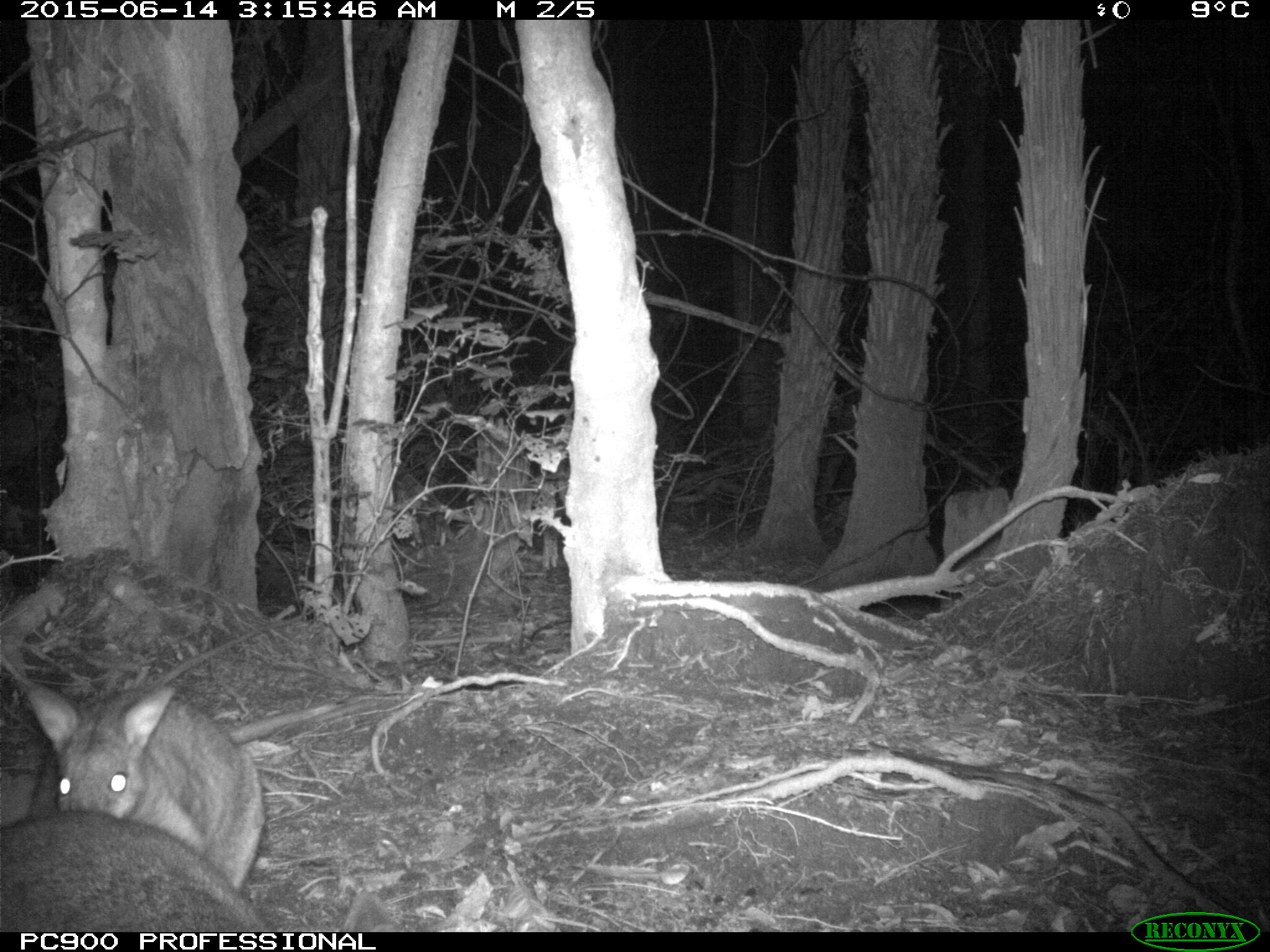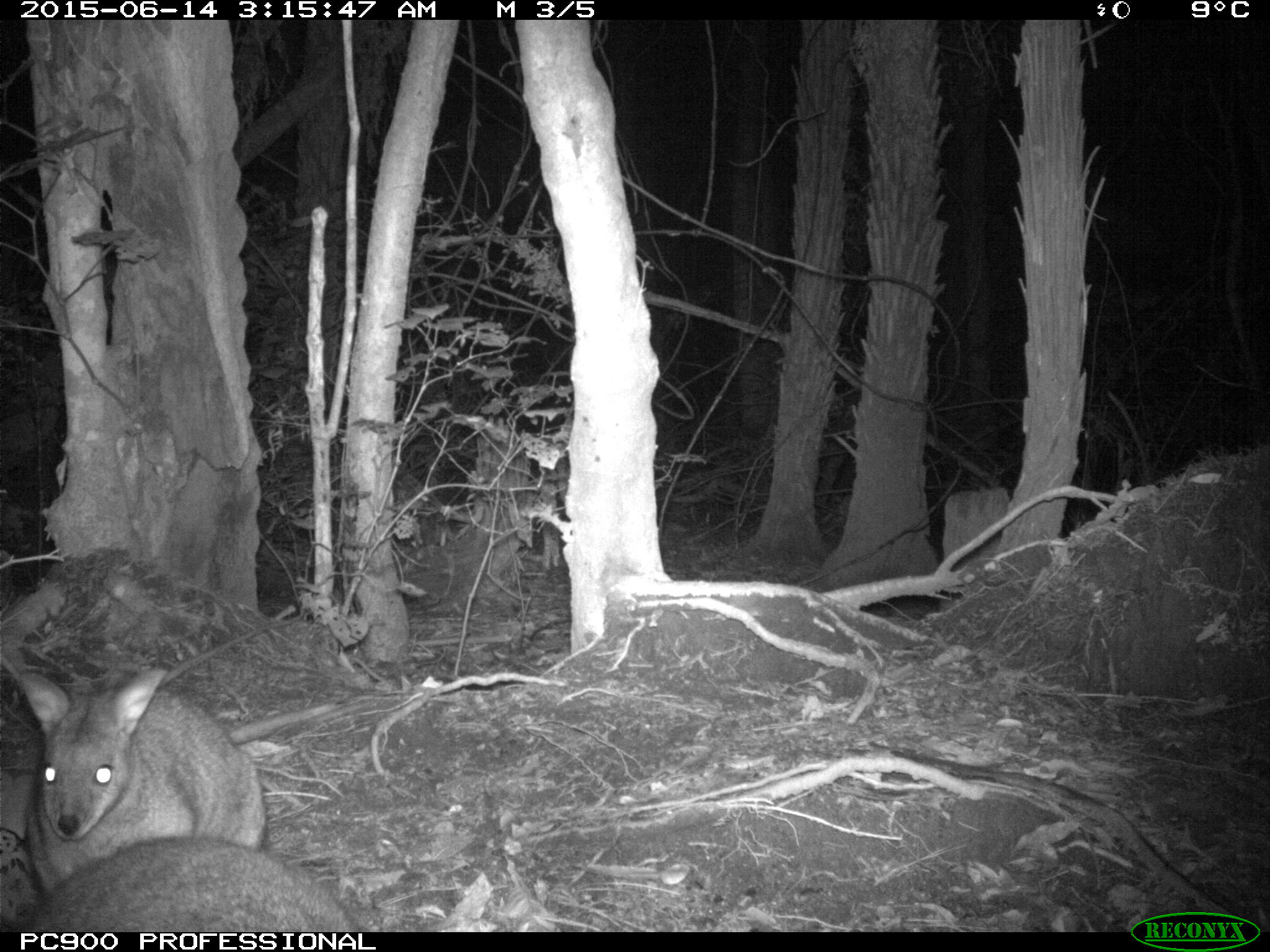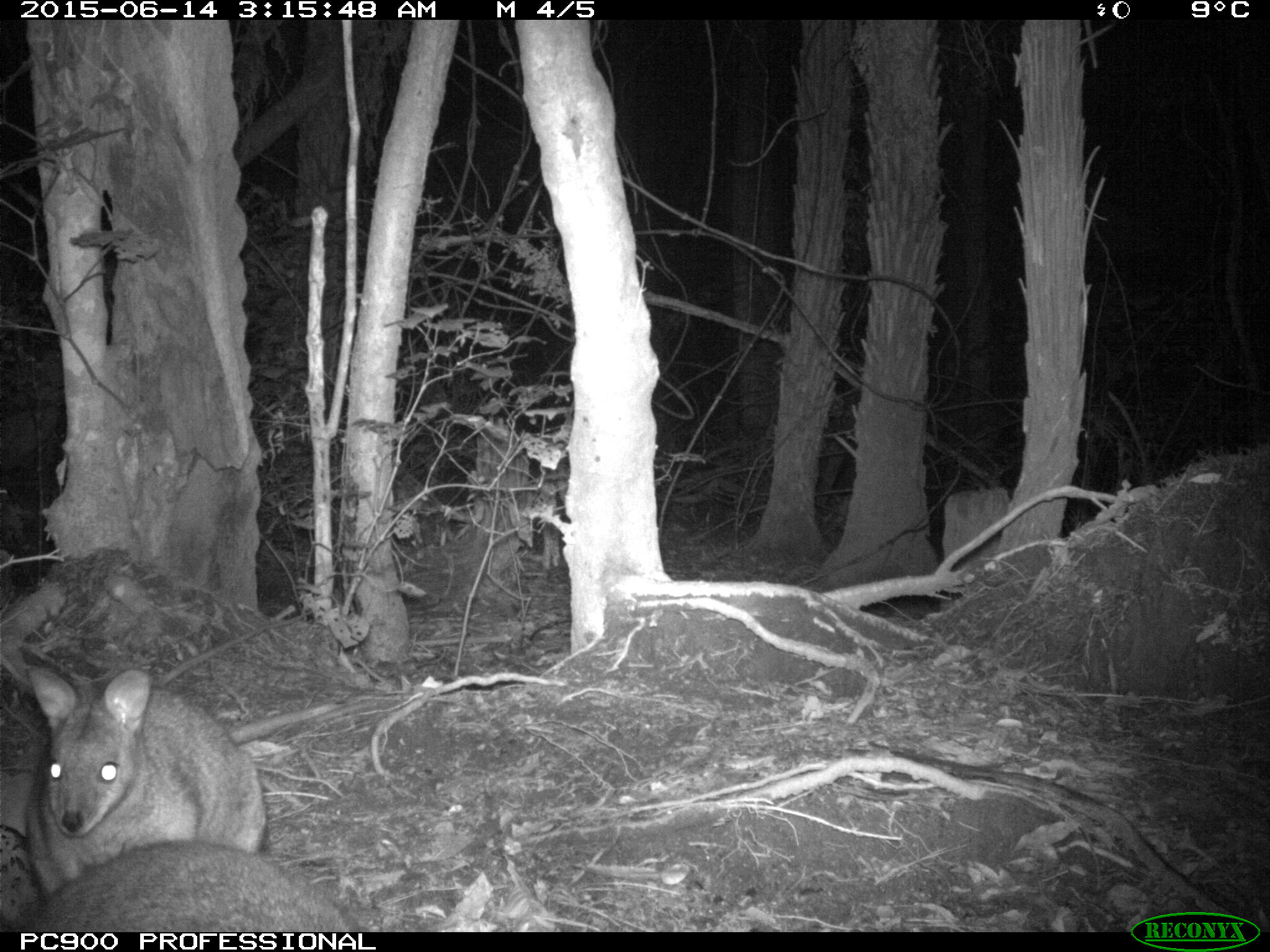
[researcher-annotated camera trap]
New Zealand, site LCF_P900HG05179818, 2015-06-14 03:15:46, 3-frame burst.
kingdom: Animalia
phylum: Chordata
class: Mammalia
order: Diprotodontia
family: Macropodidae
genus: Notamacropus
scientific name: Notamacropus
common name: wallaby